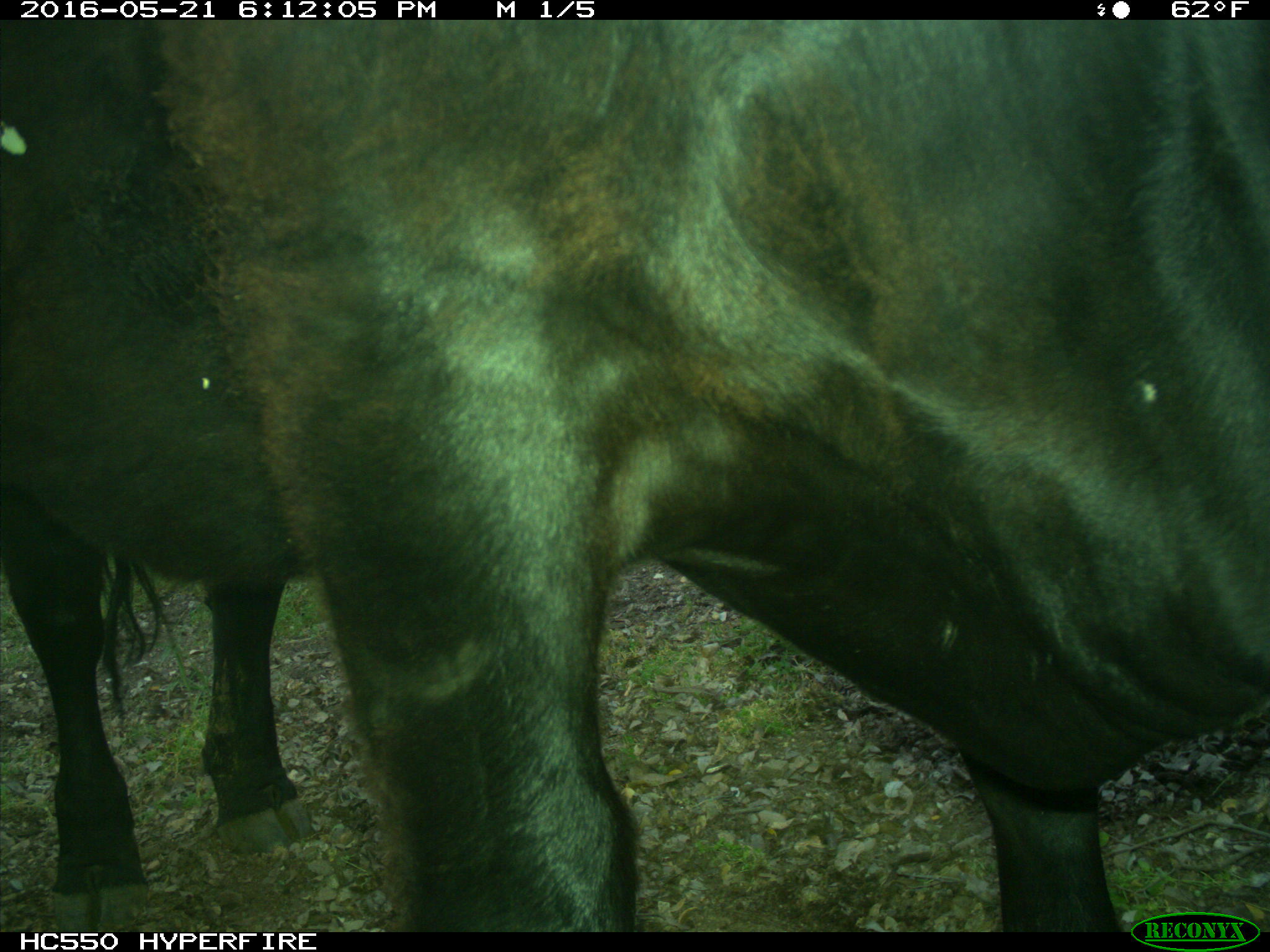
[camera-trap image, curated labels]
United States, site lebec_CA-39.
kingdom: Animalia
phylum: Chordata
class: Mammalia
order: Artiodactyla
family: Bovidae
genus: Bos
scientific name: Bos taurus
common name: domestic cow